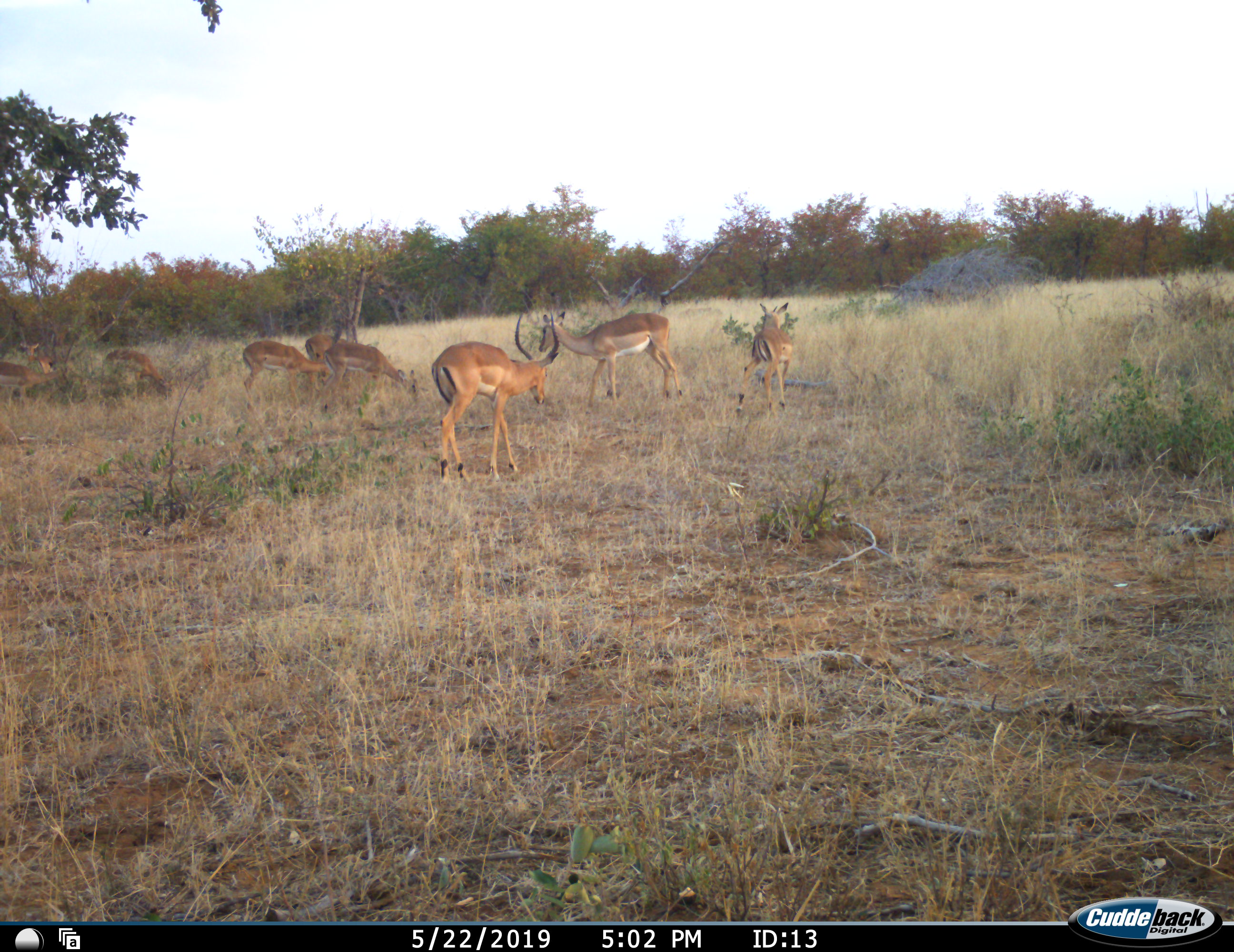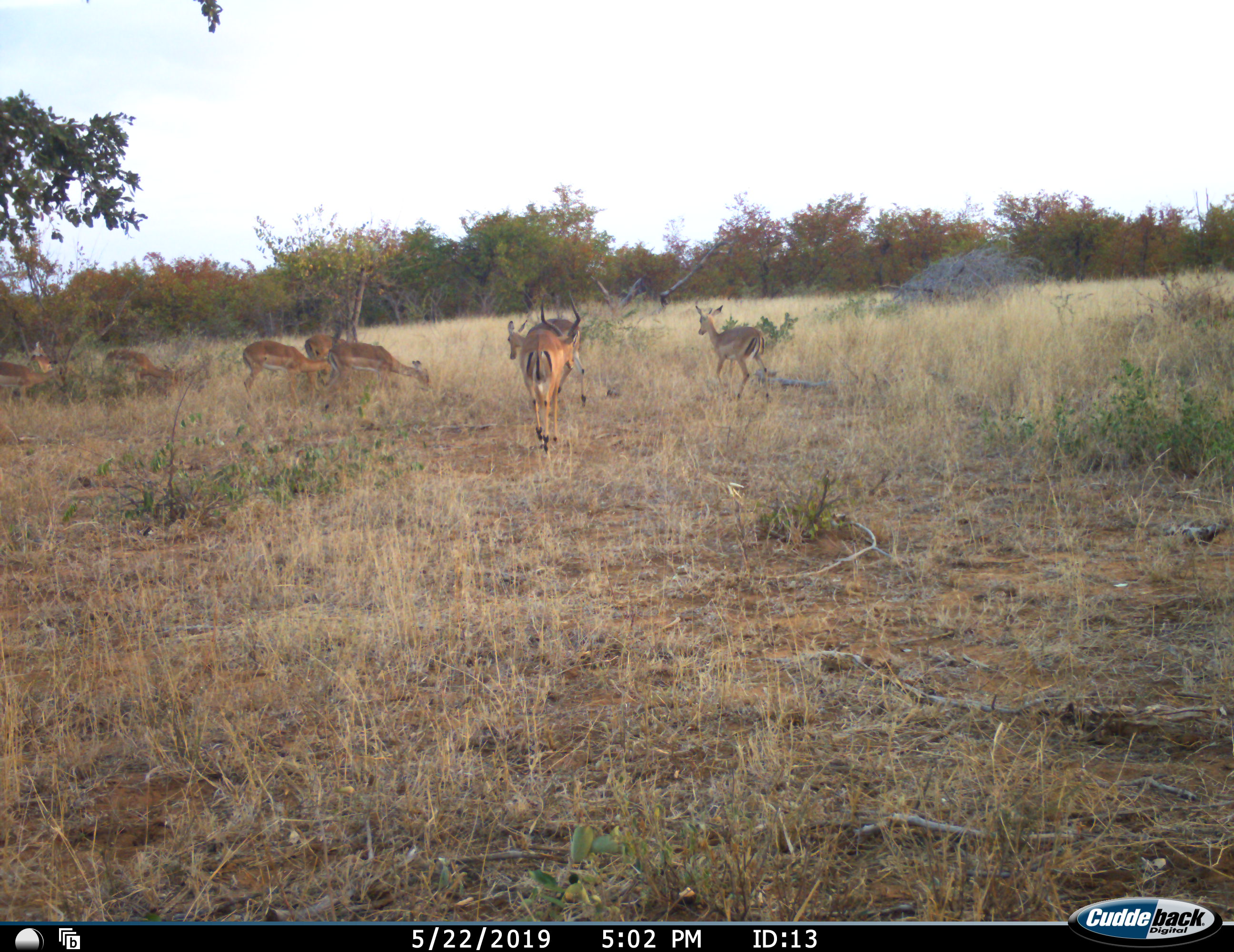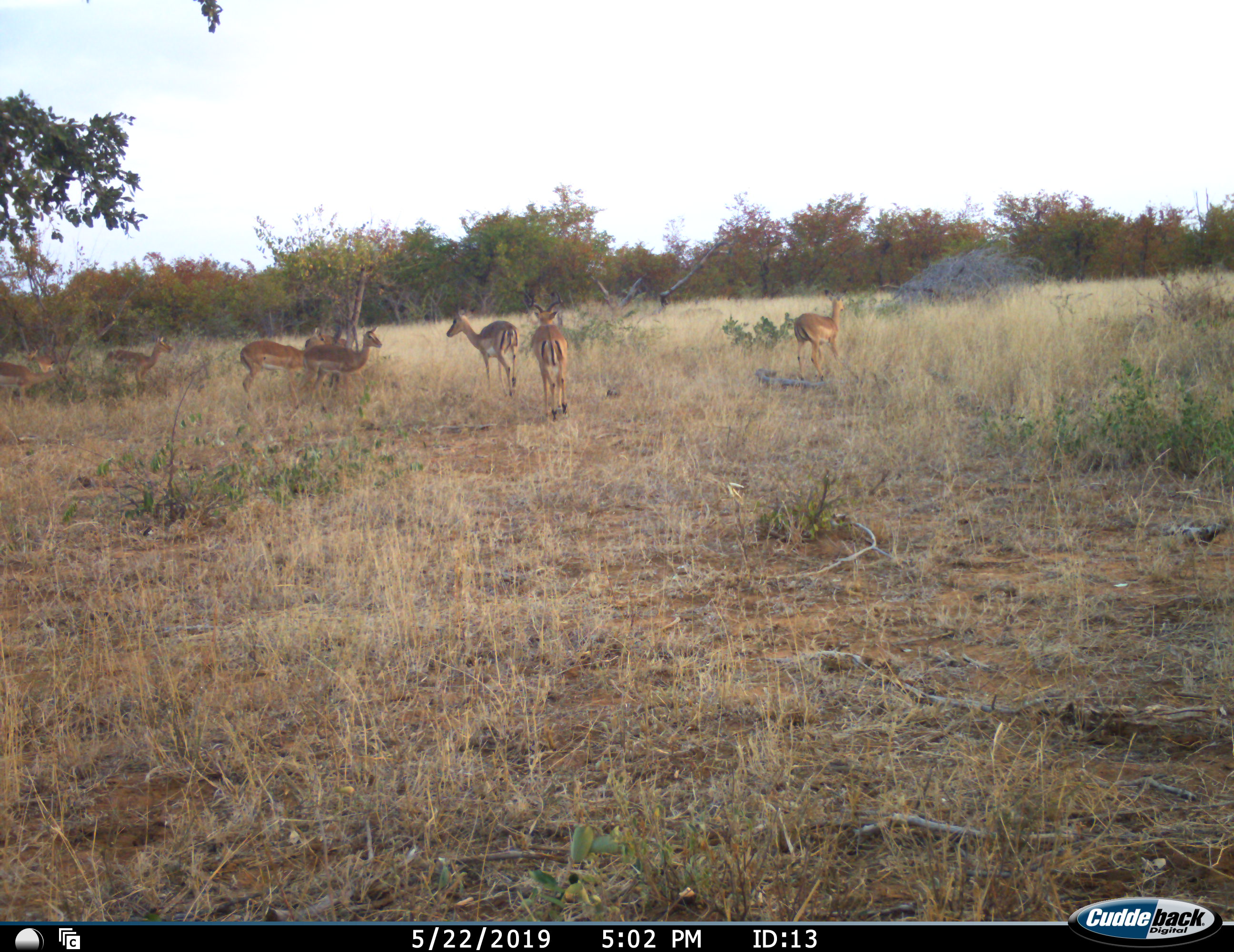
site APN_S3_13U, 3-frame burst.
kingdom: Animalia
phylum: Chordata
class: Mammalia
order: Artiodactyla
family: Bovidae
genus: Aepyceros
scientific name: Aepyceros melampus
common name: impala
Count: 8.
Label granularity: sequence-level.